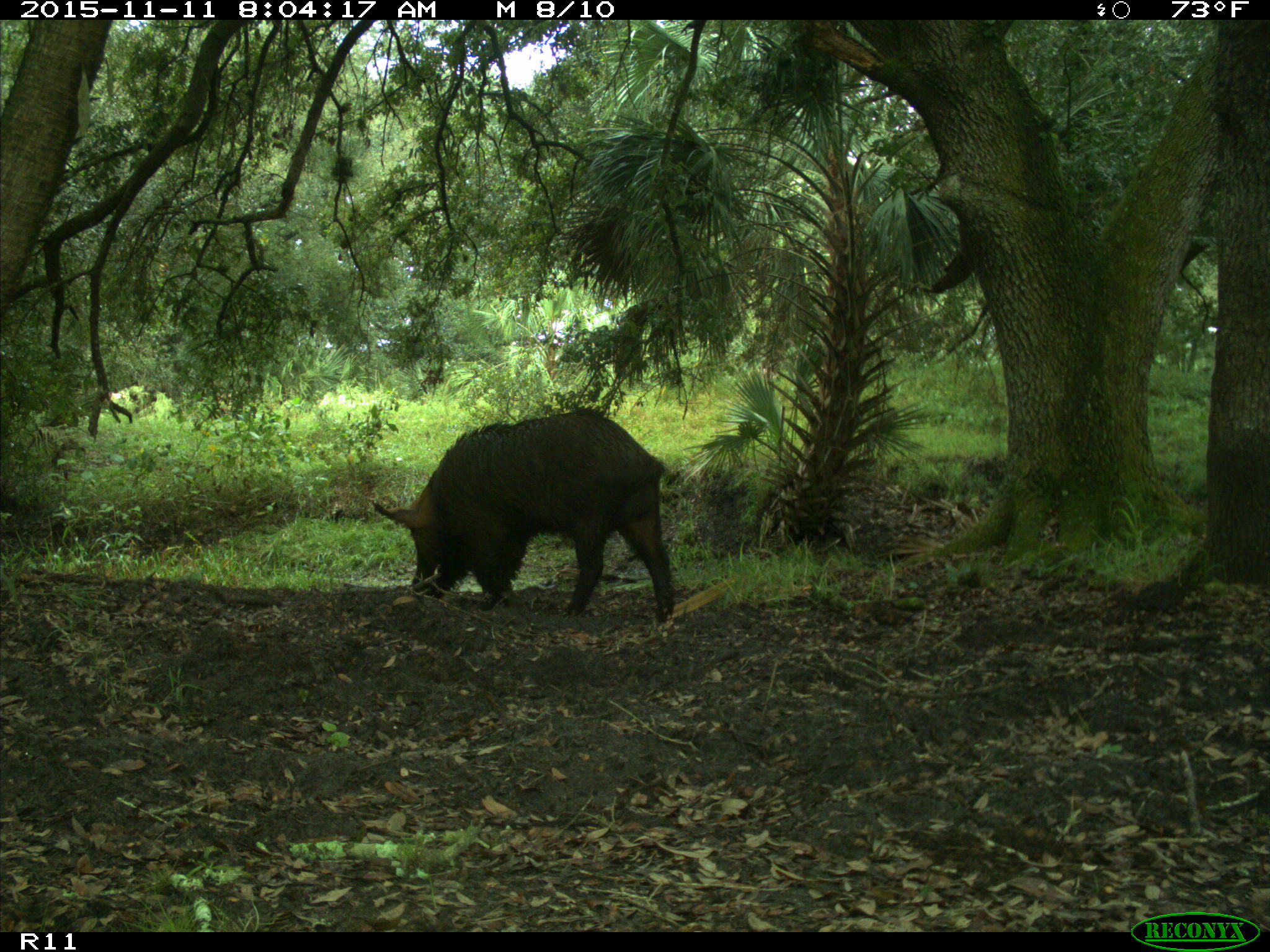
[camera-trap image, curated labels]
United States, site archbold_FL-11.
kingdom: Animalia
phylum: Chordata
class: Mammalia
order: Artiodactyla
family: Suidae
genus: Sus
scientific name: Sus scrofa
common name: wild boar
Sus scrofa (wild boar).